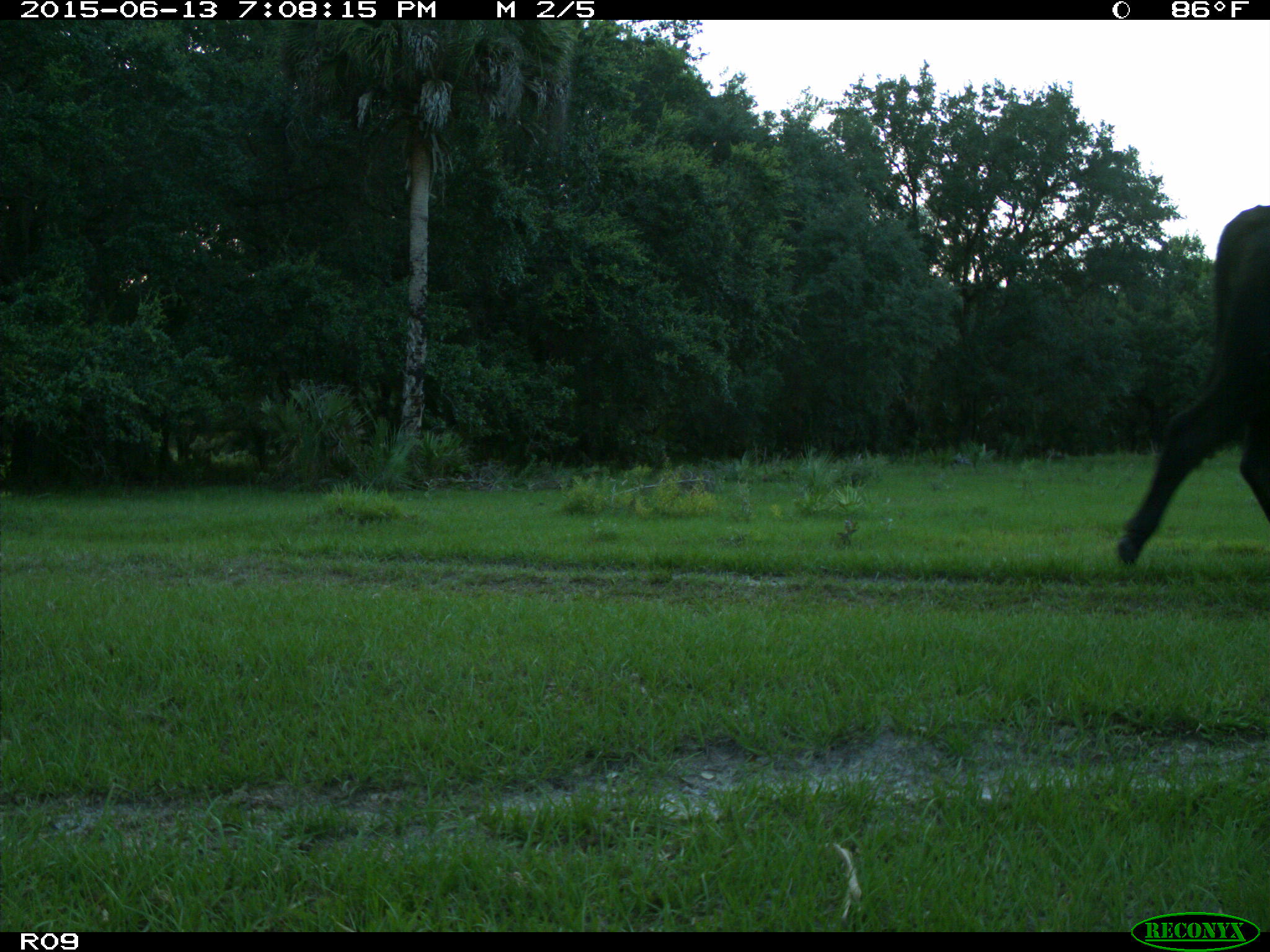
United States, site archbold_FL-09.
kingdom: Animalia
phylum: Chordata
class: Mammalia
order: Artiodactyla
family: Bovidae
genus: Bos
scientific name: Bos taurus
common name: domestic cow